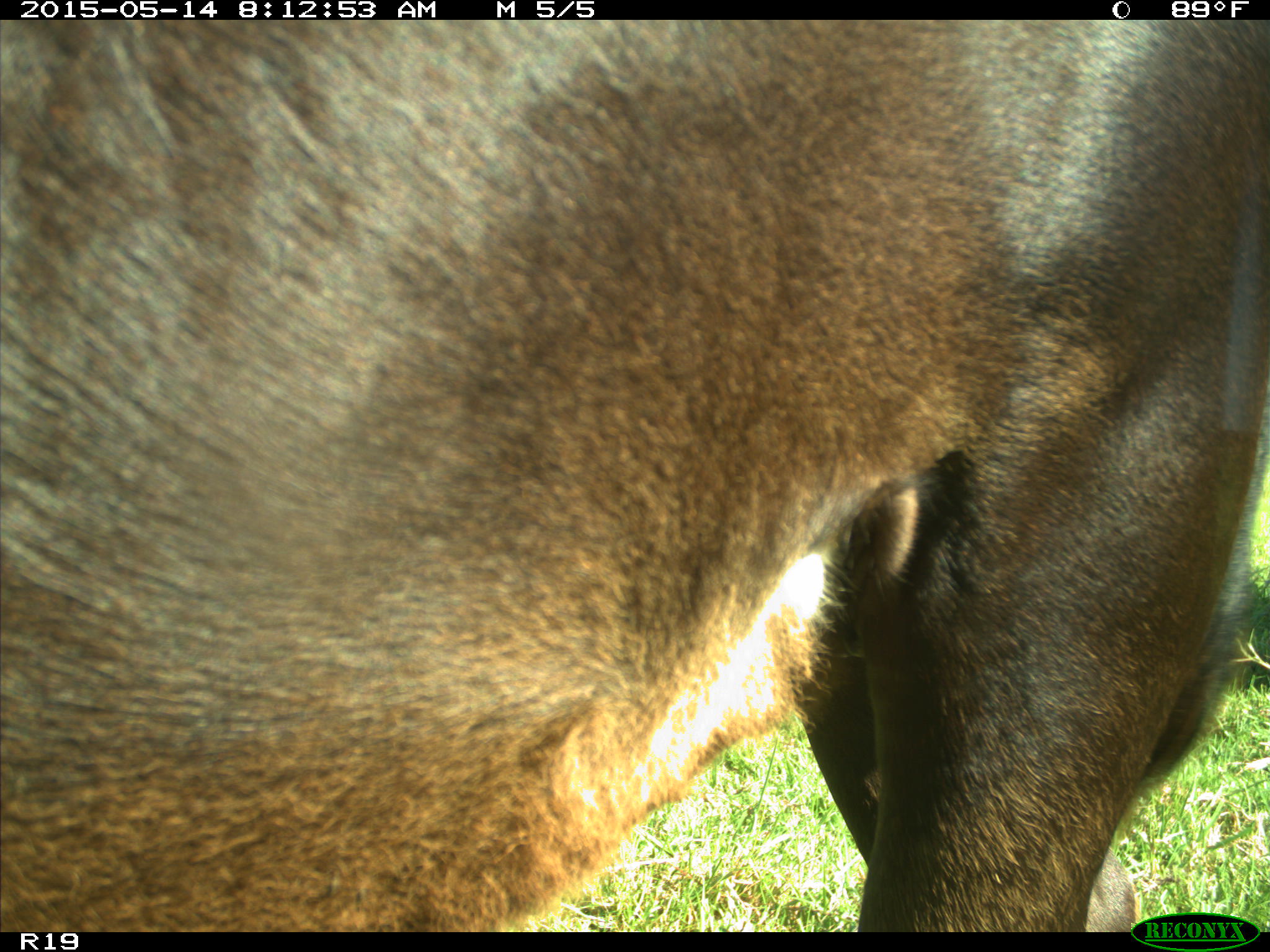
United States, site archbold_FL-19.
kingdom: Animalia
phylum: Chordata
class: Mammalia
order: Artiodactyla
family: Bovidae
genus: Bos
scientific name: Bos taurus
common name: domestic cow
Bos taurus (domestic cow).